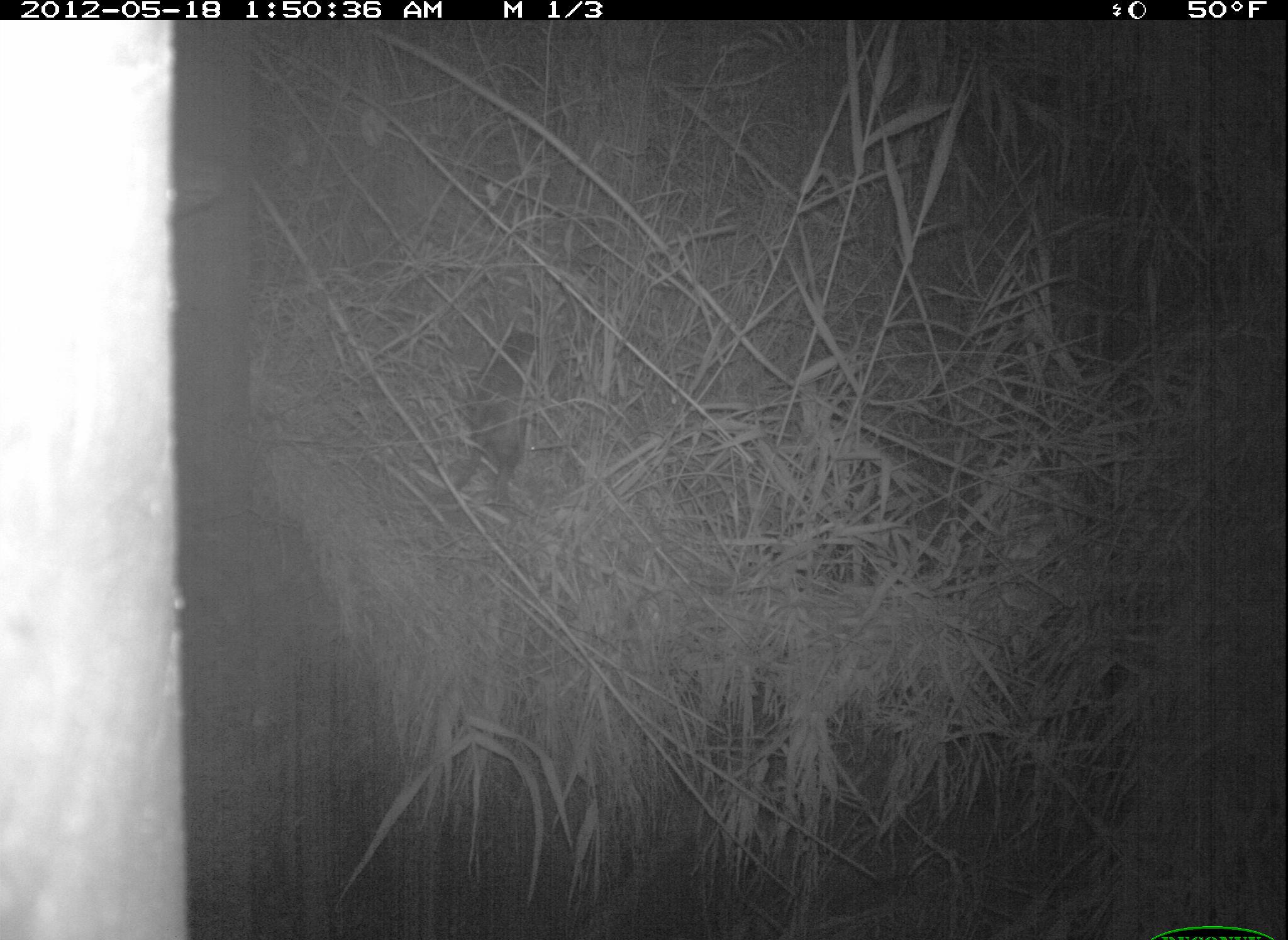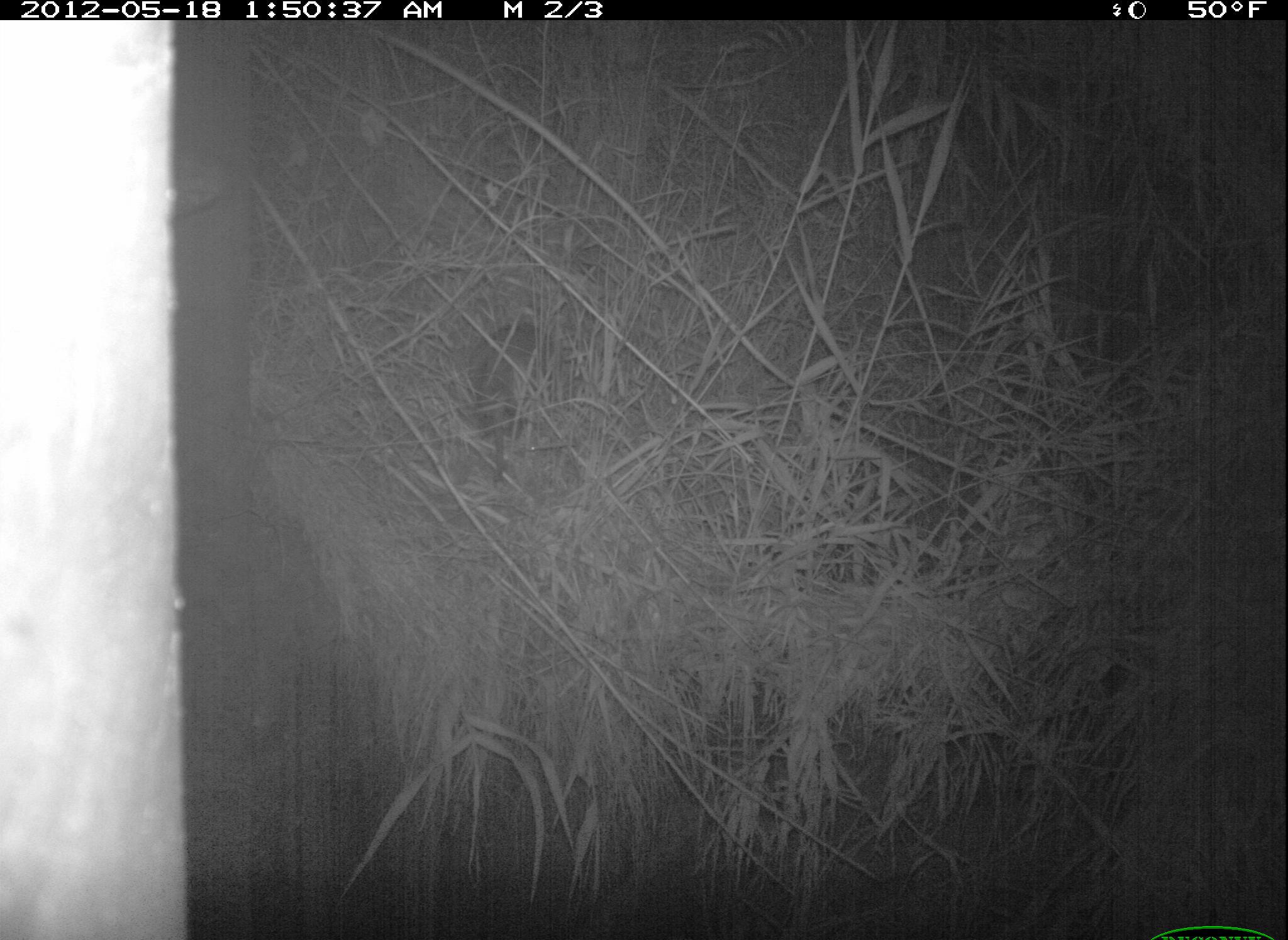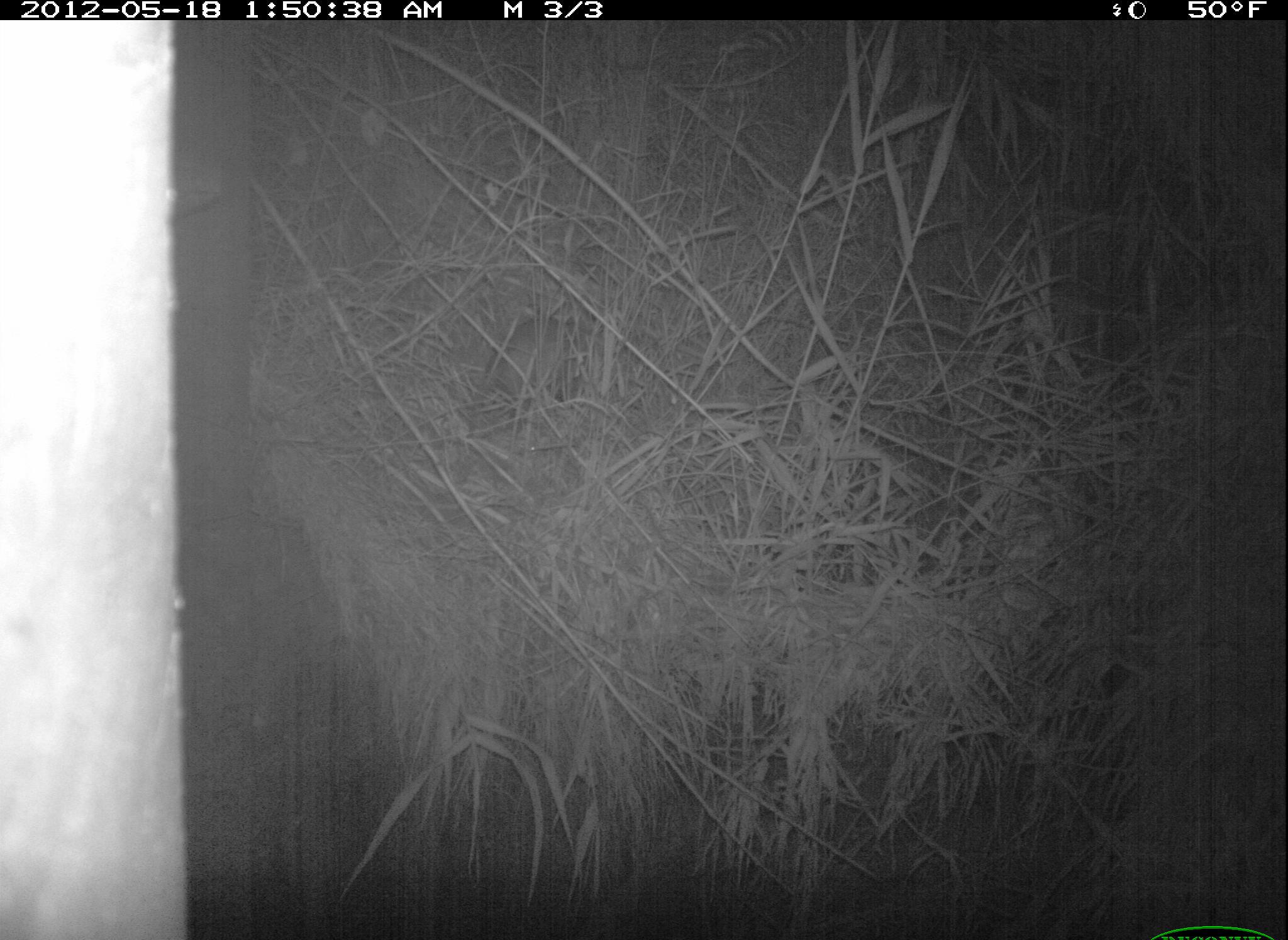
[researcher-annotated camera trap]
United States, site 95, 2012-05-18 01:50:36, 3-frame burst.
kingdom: Animalia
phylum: Chordata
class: Mammalia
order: Didelphimorphia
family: Didelphidae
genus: Didelphis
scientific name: Didelphis virginiana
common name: virginia opossum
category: opossum